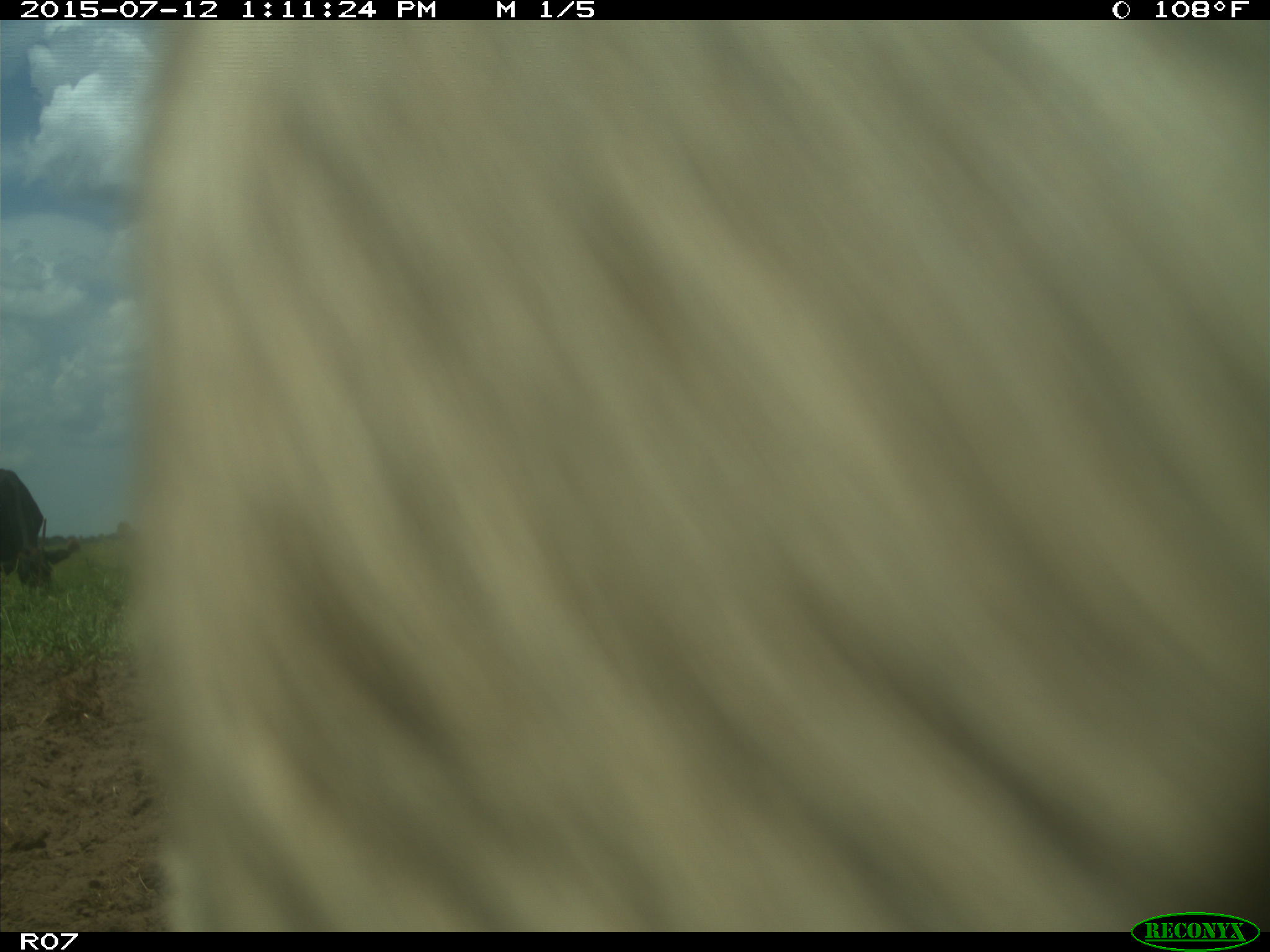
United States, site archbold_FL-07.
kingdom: Animalia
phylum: Chordata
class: Mammalia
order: Artiodactyla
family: Bovidae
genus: Bos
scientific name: Bos taurus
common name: domestic cow